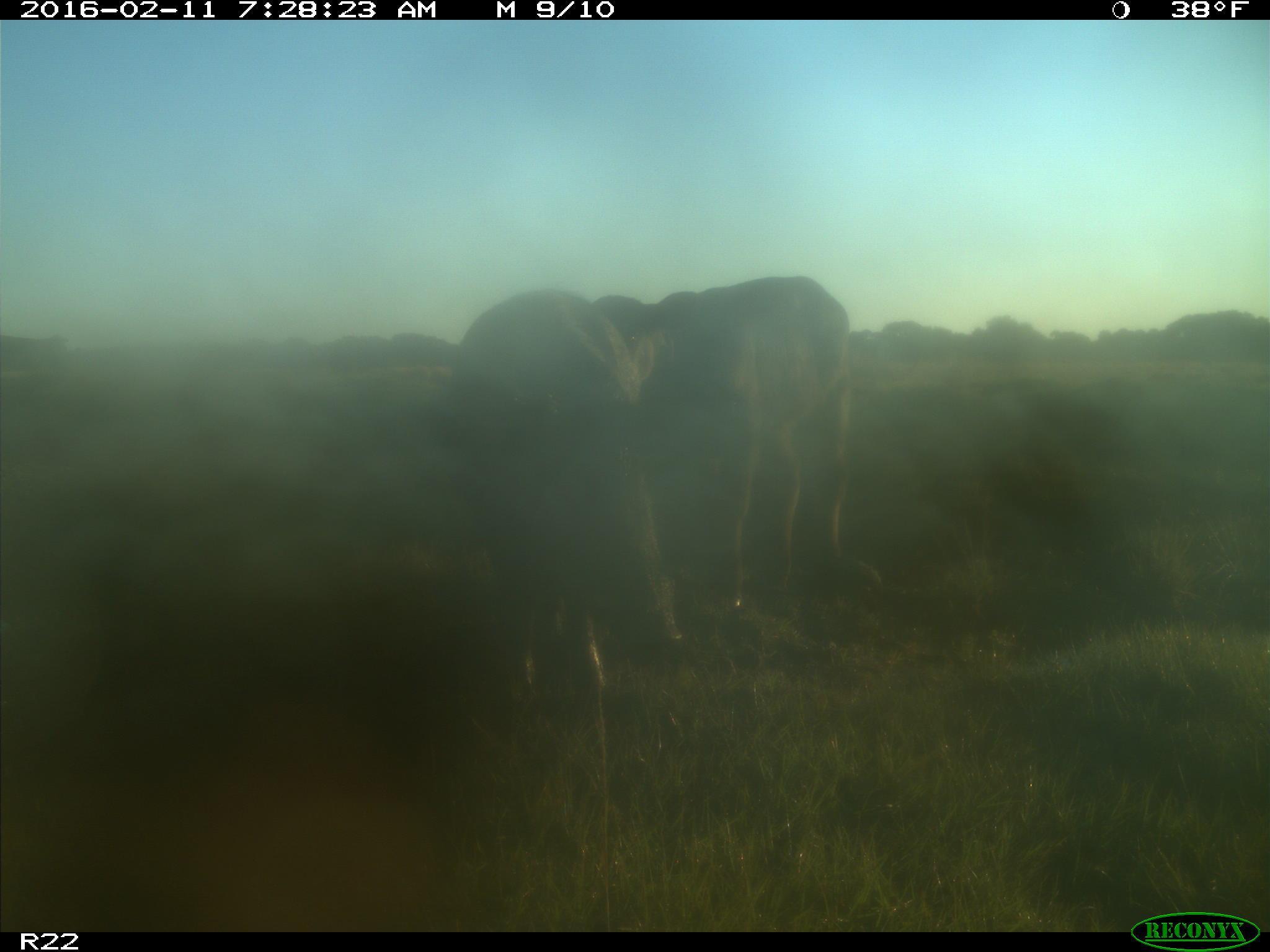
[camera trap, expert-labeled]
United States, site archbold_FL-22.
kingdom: Animalia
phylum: Chordata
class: Mammalia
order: Artiodactyla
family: Bovidae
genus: Bos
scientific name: Bos taurus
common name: domestic cow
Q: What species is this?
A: Bos taurus (domestic cow).